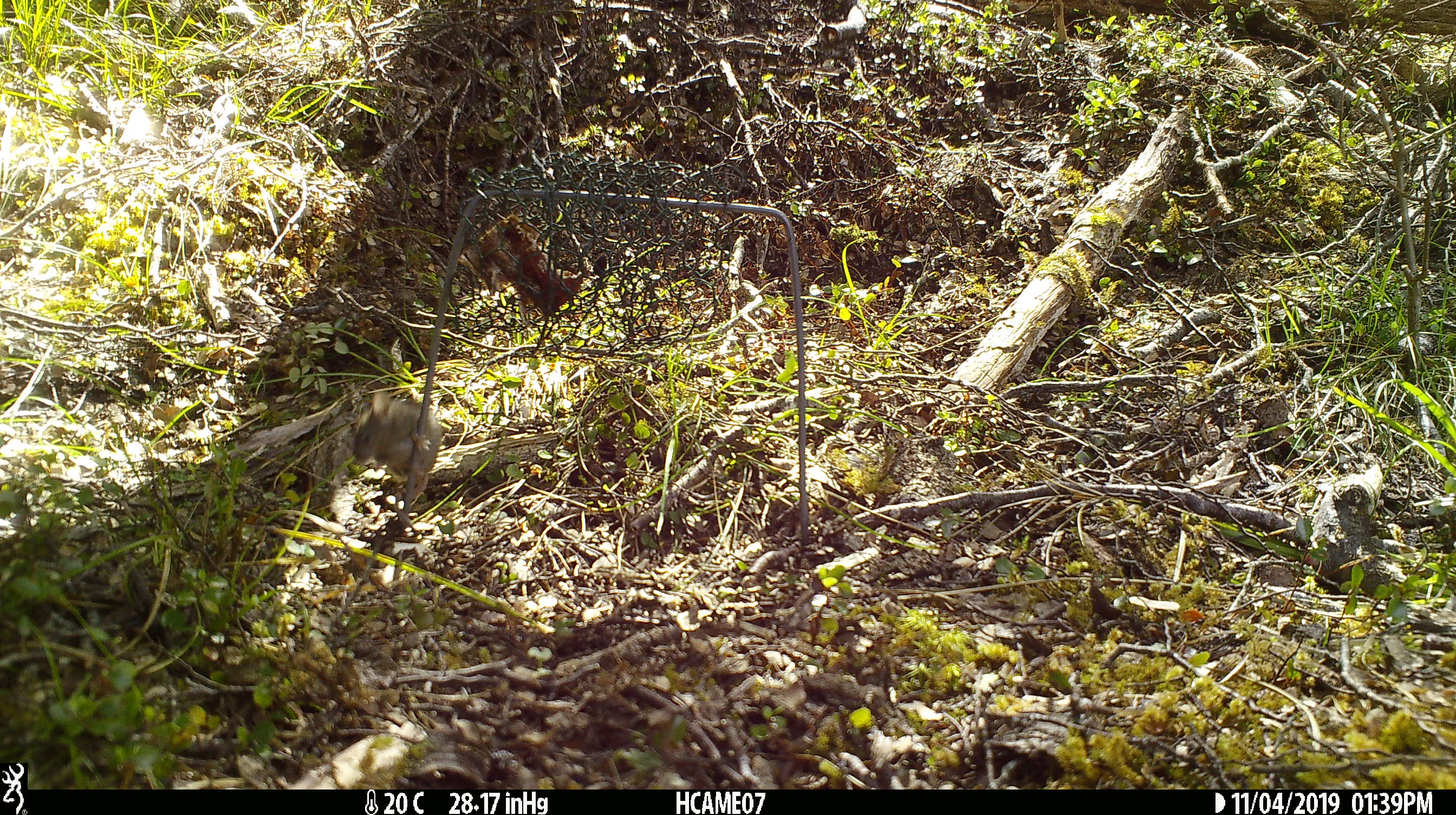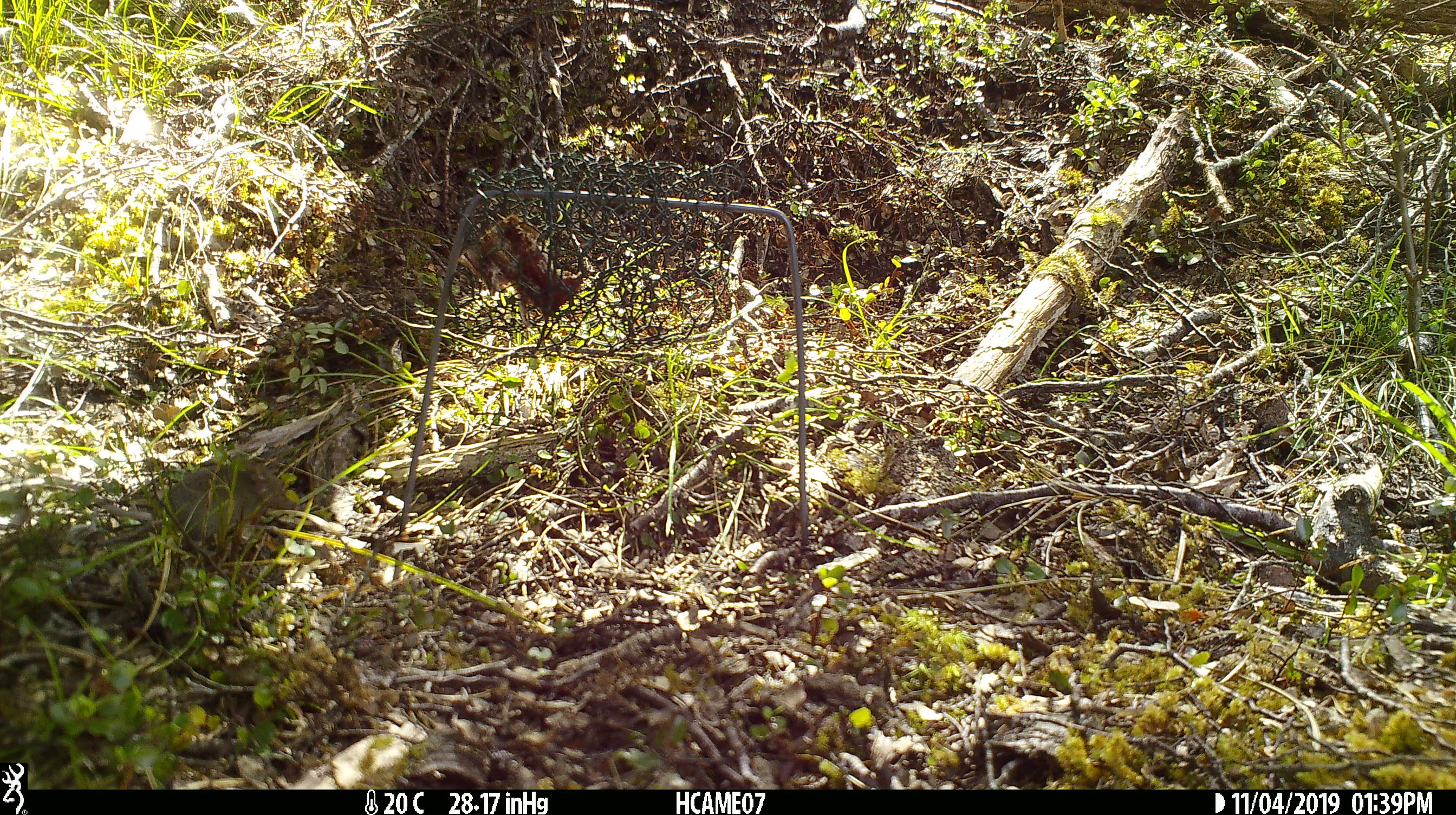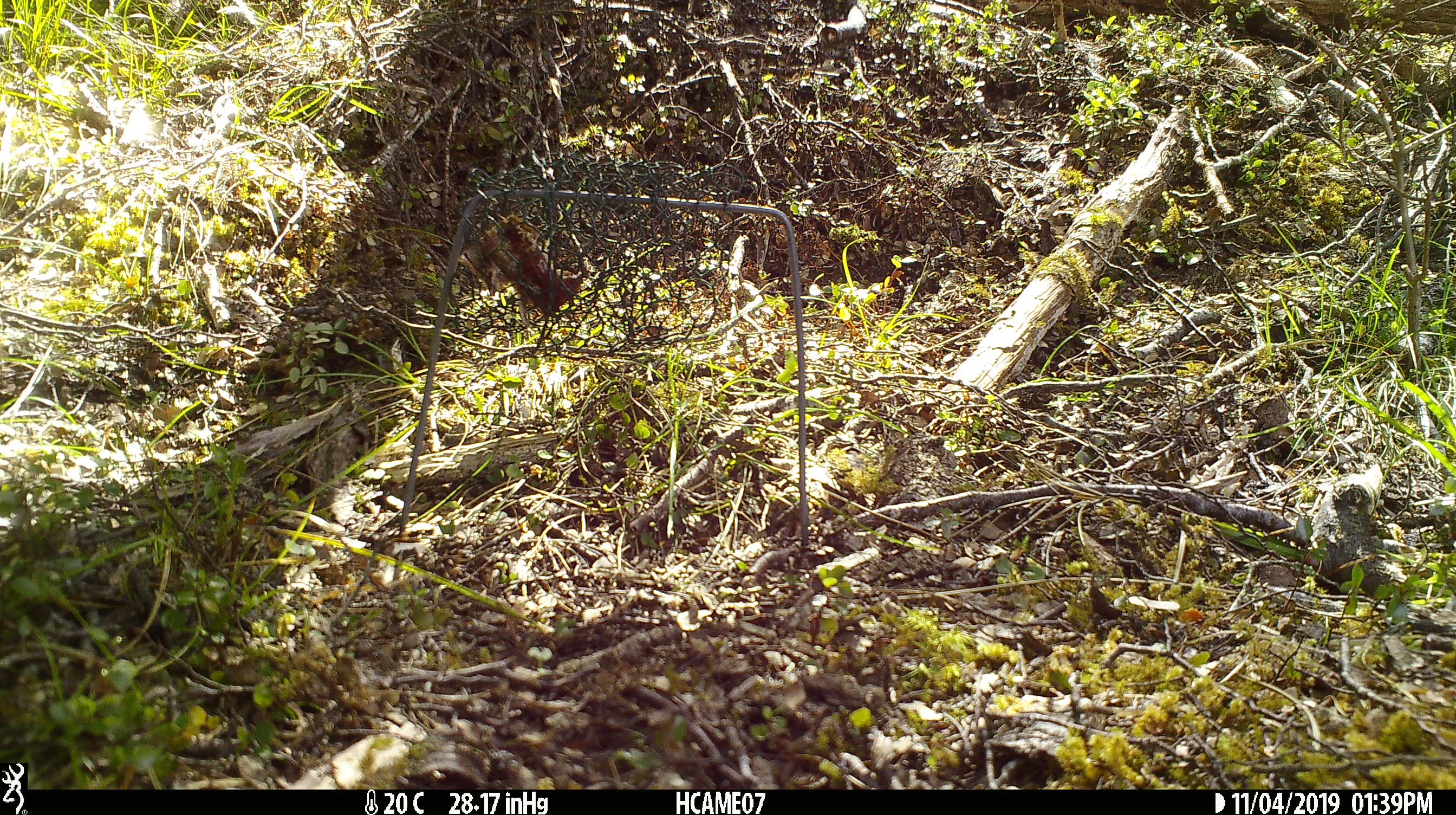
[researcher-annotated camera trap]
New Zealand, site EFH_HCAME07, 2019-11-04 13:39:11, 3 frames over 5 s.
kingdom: Animalia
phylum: Chordata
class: Mammalia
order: Rodentia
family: Muridae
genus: Mus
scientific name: Mus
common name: mouse